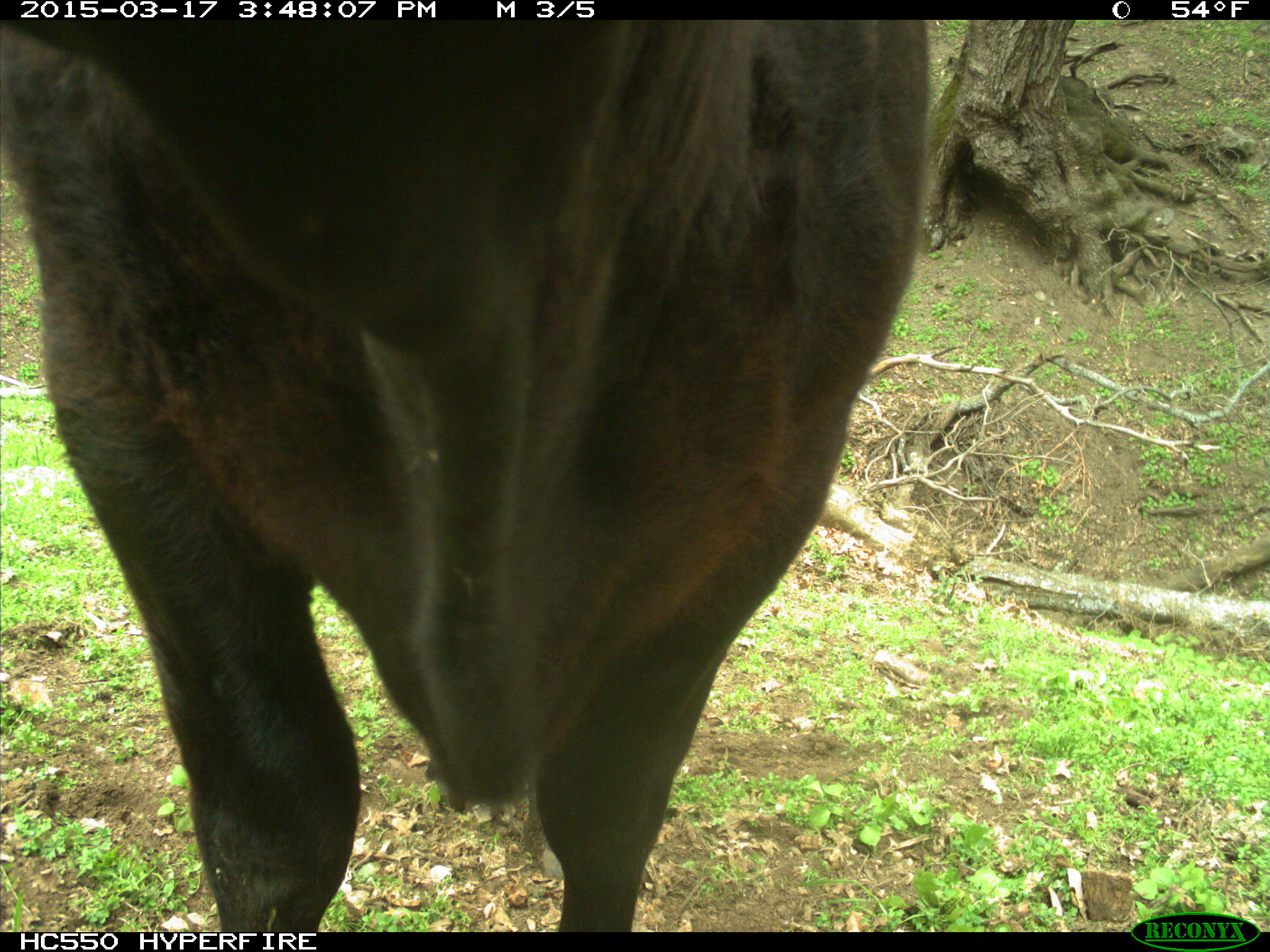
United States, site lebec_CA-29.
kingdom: Animalia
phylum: Chordata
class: Mammalia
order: Artiodactyla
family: Bovidae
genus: Bos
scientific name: Bos taurus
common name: domestic cow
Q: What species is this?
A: Bos taurus (domestic cow).